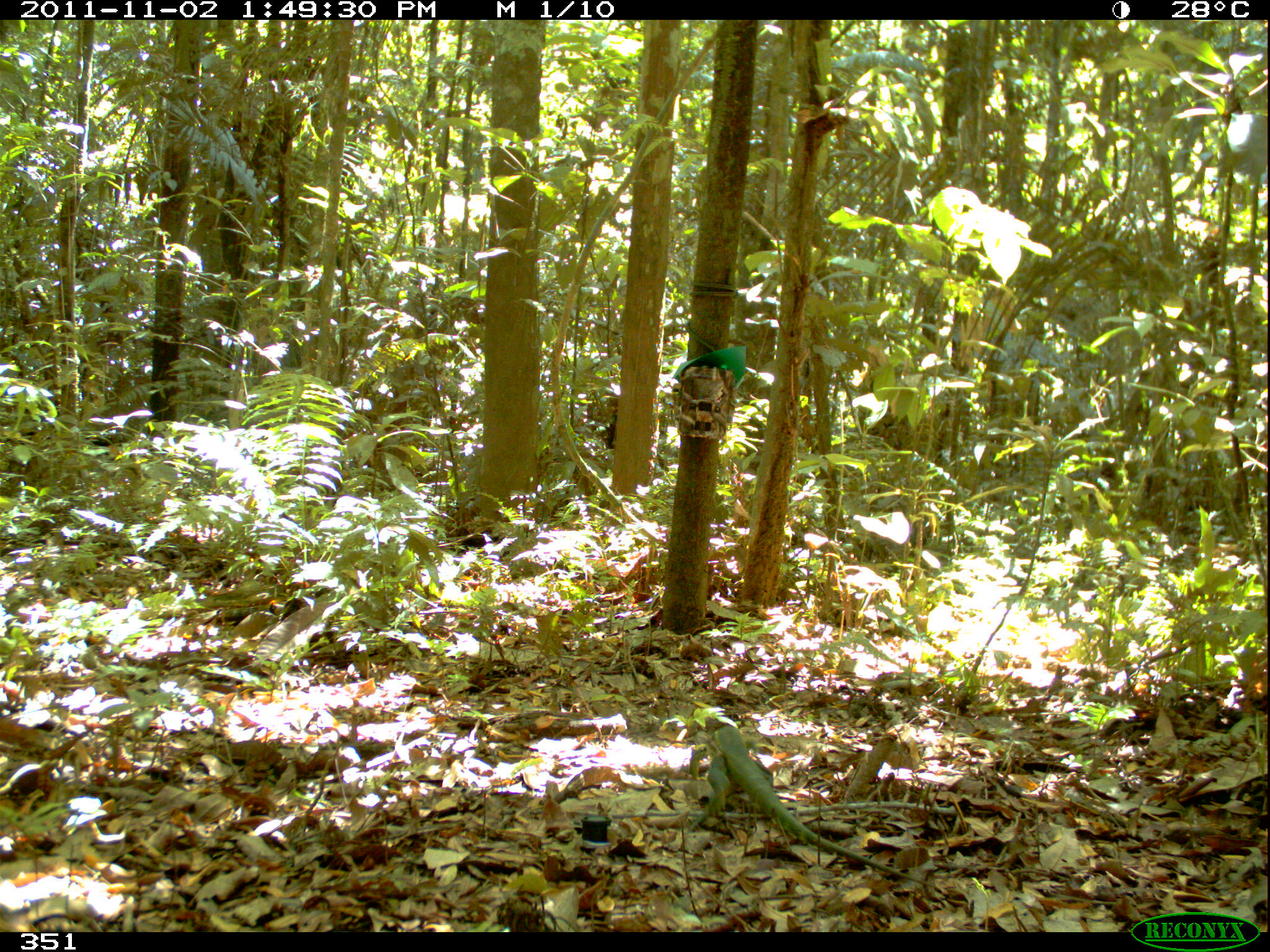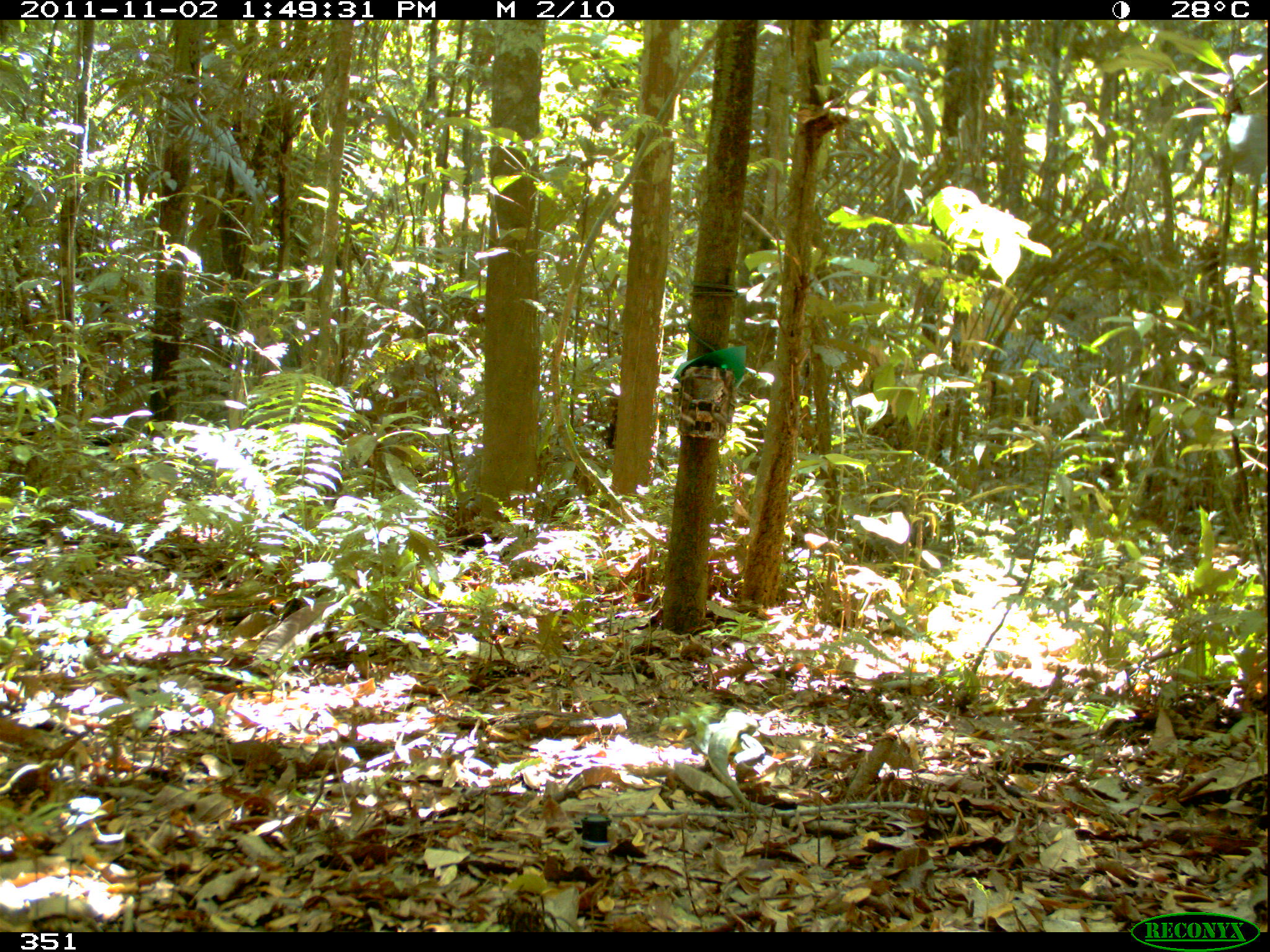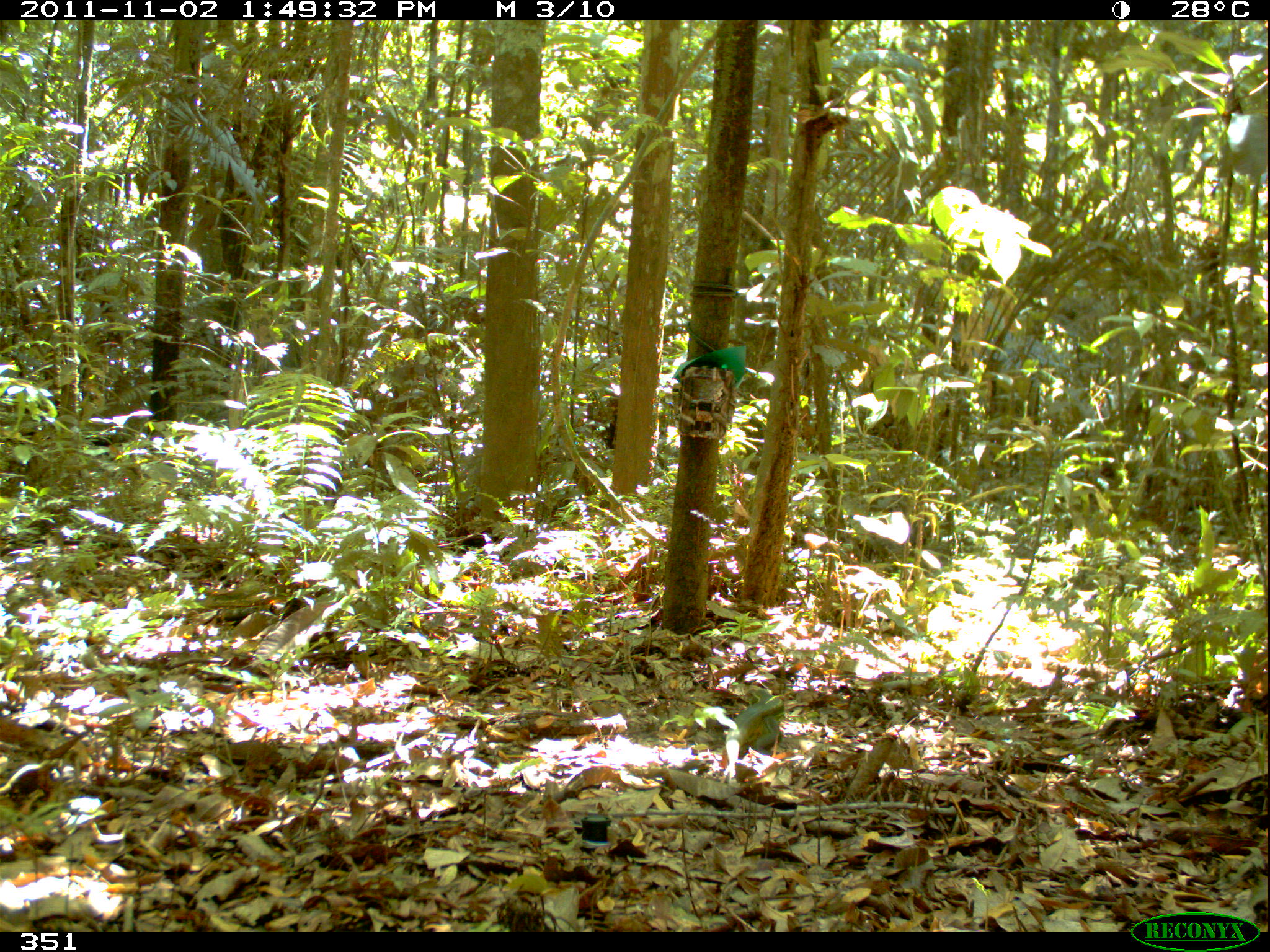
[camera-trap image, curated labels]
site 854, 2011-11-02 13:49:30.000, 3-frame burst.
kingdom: Animalia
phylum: Chordata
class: Reptilia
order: Squamata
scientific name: Squamata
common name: lizard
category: unknown lizard